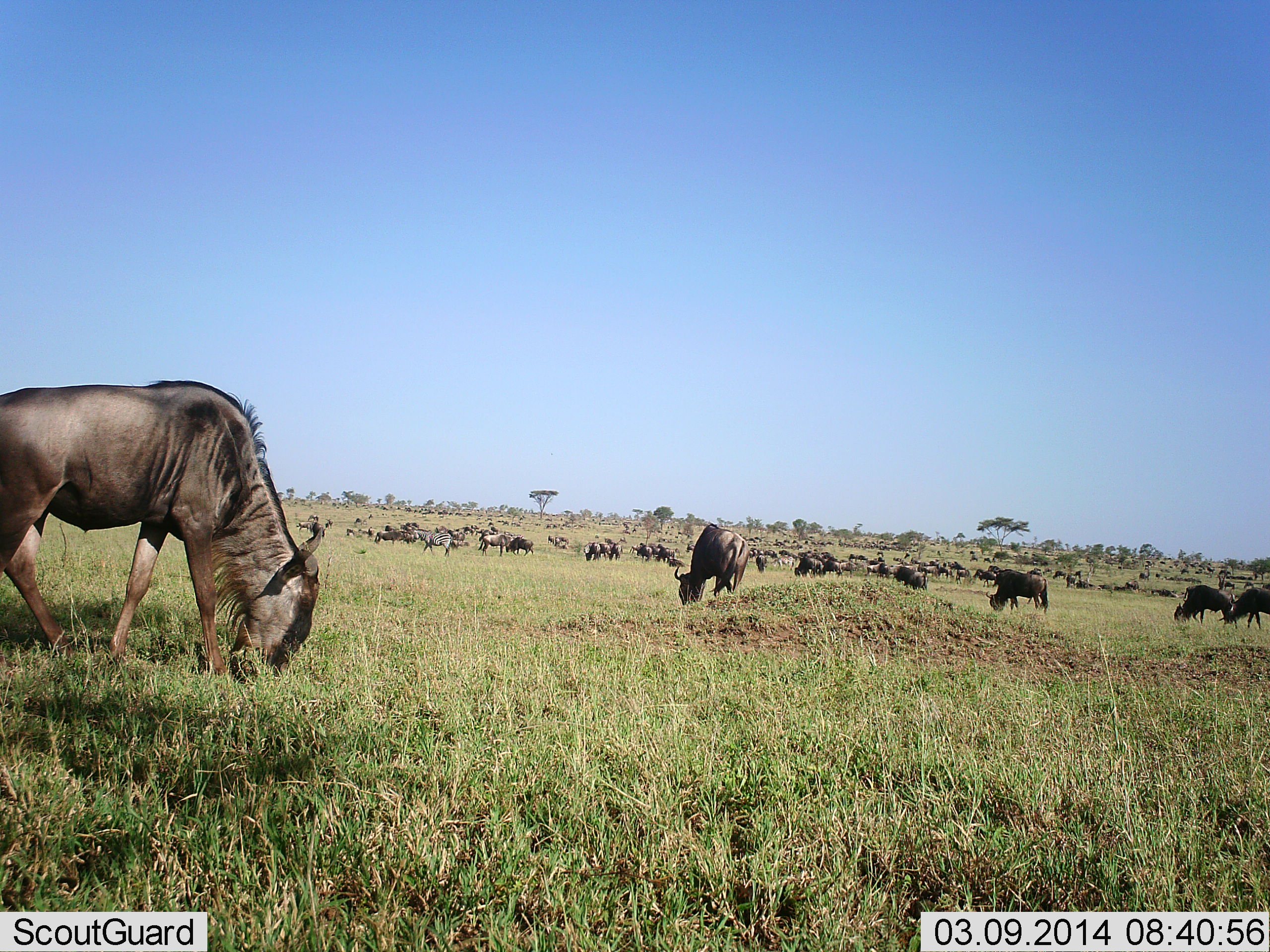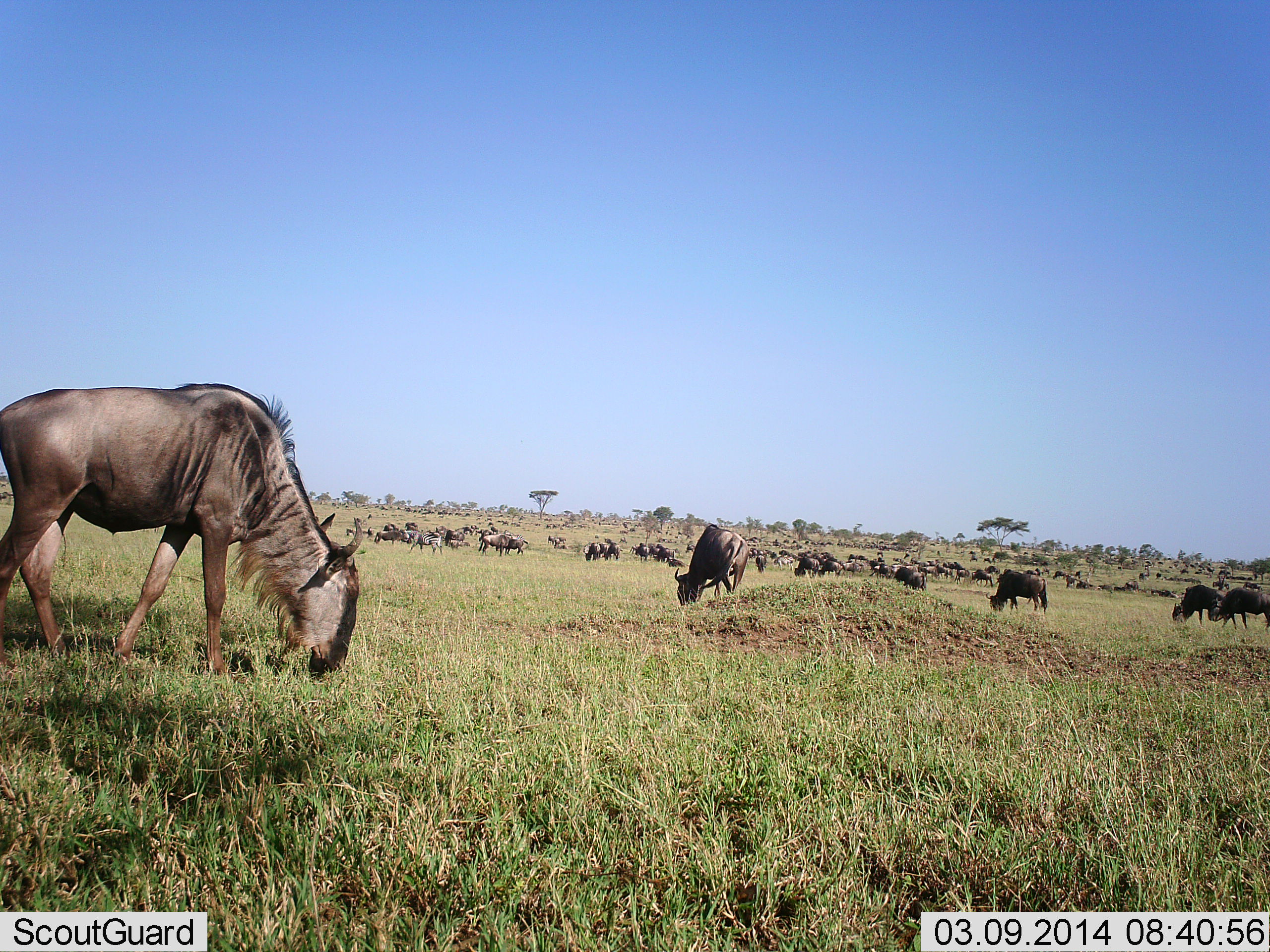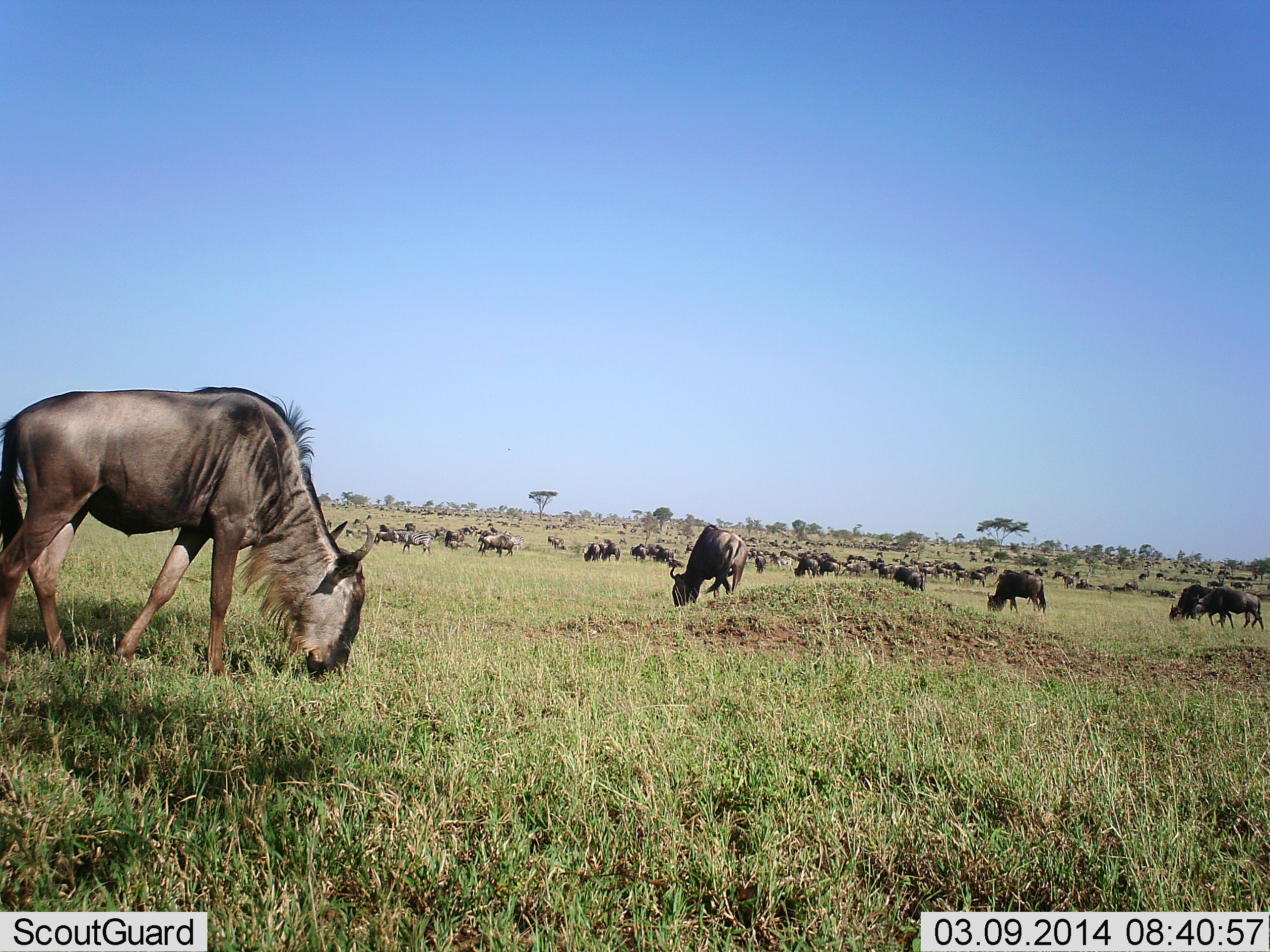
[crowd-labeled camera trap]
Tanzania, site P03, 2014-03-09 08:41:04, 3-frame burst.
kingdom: Animalia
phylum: Chordata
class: Mammalia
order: Artiodactyla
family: Bovidae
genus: Connochaetes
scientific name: Connochaetes taurinus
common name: blue wildebeest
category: wildebeest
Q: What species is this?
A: Wildebeest (blue wildebeest) (Connochaetes taurinus).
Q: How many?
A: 51+.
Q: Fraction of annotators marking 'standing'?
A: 50%.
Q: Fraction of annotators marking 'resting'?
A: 22%.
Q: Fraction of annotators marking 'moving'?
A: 47%.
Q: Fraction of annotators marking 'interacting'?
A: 14%.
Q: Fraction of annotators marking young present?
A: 0%.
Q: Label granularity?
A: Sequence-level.